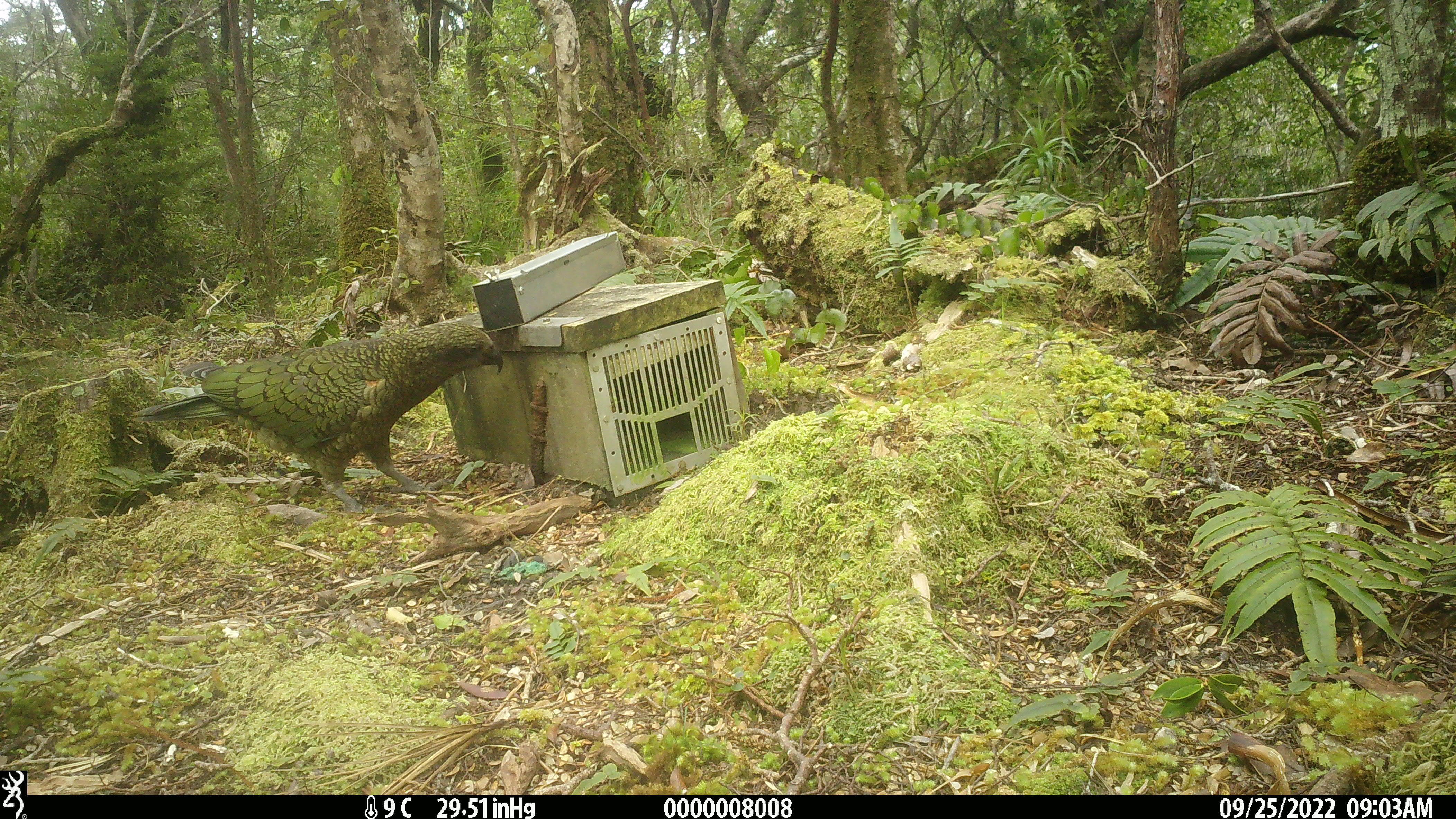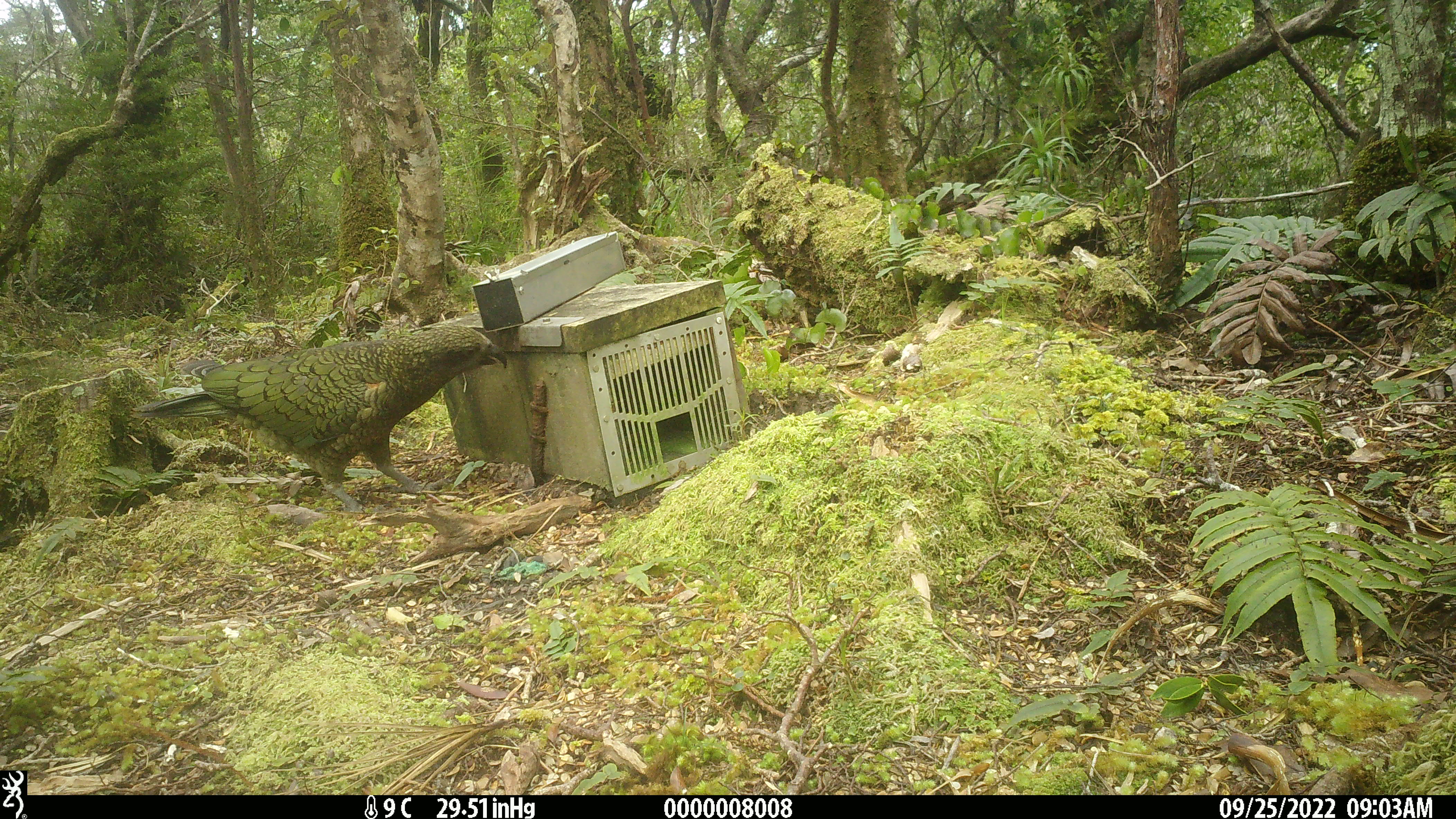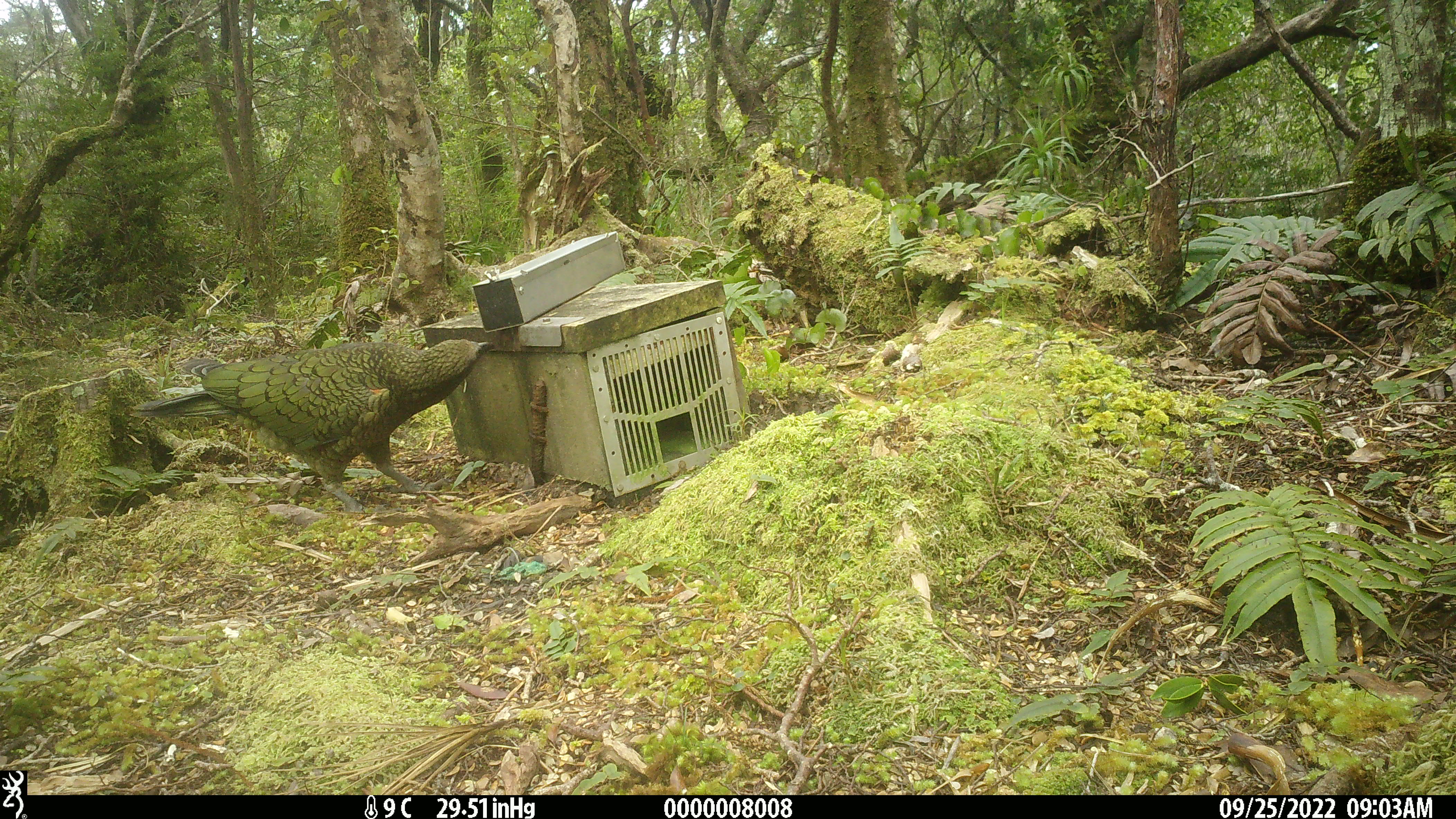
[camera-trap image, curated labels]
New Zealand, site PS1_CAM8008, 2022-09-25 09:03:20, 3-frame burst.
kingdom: Animalia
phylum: Chordata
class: Aves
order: Psittaciformes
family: Strigopidae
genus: Nestor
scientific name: Nestor notabilis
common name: kea